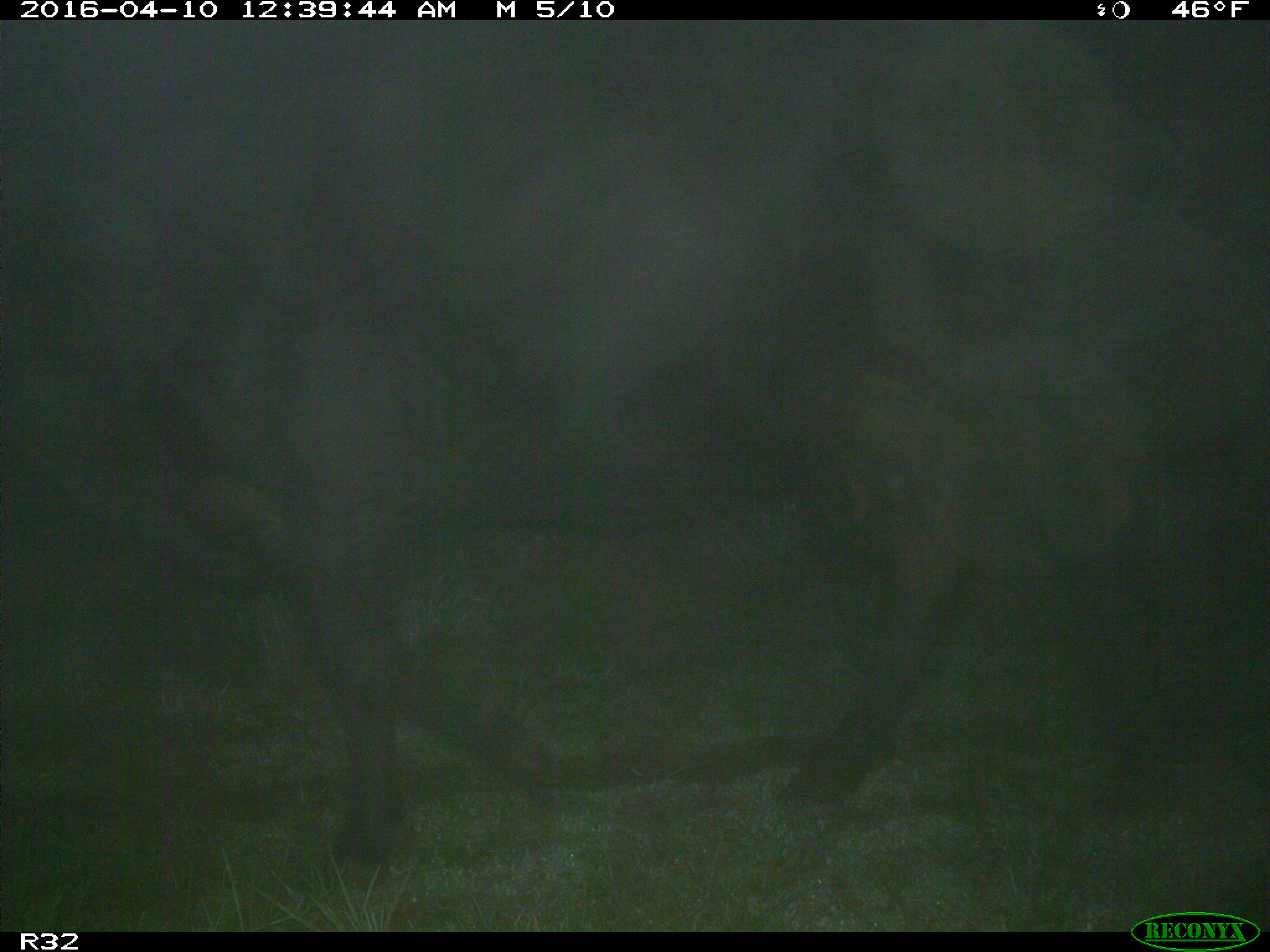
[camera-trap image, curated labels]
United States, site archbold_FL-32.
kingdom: Animalia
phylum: Chordata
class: Mammalia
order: Artiodactyla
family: Bovidae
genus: Bos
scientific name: Bos taurus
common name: domestic cow